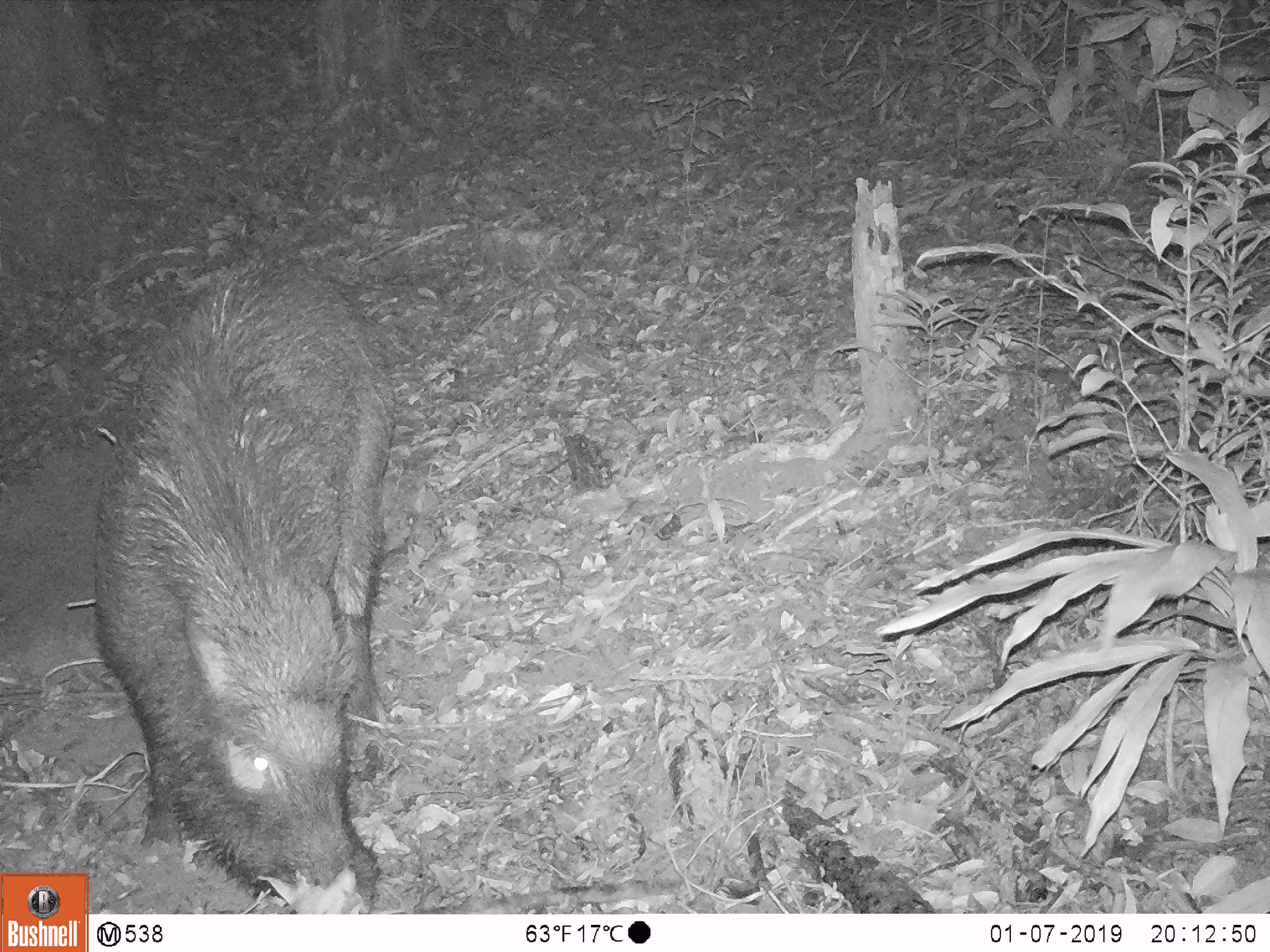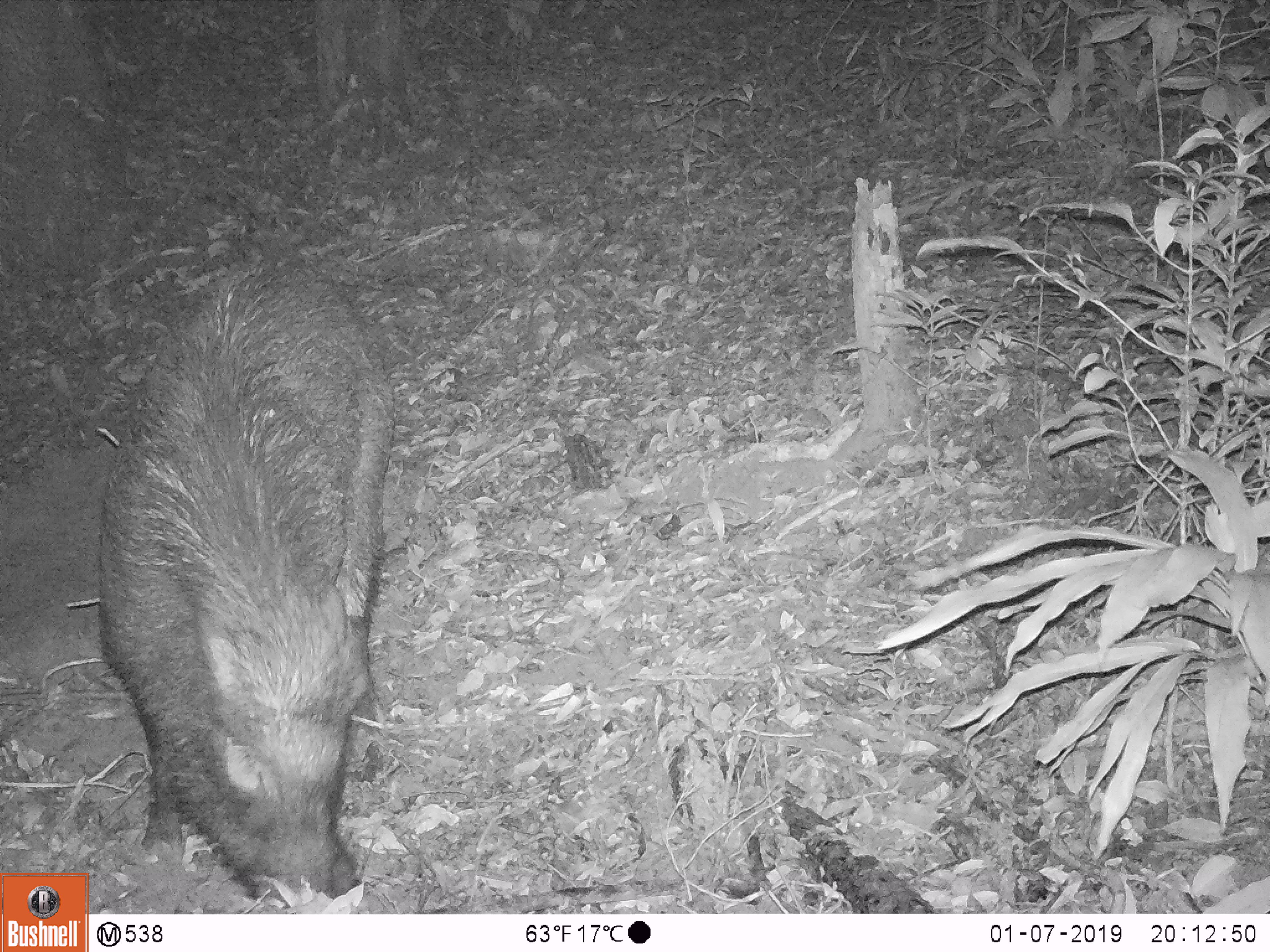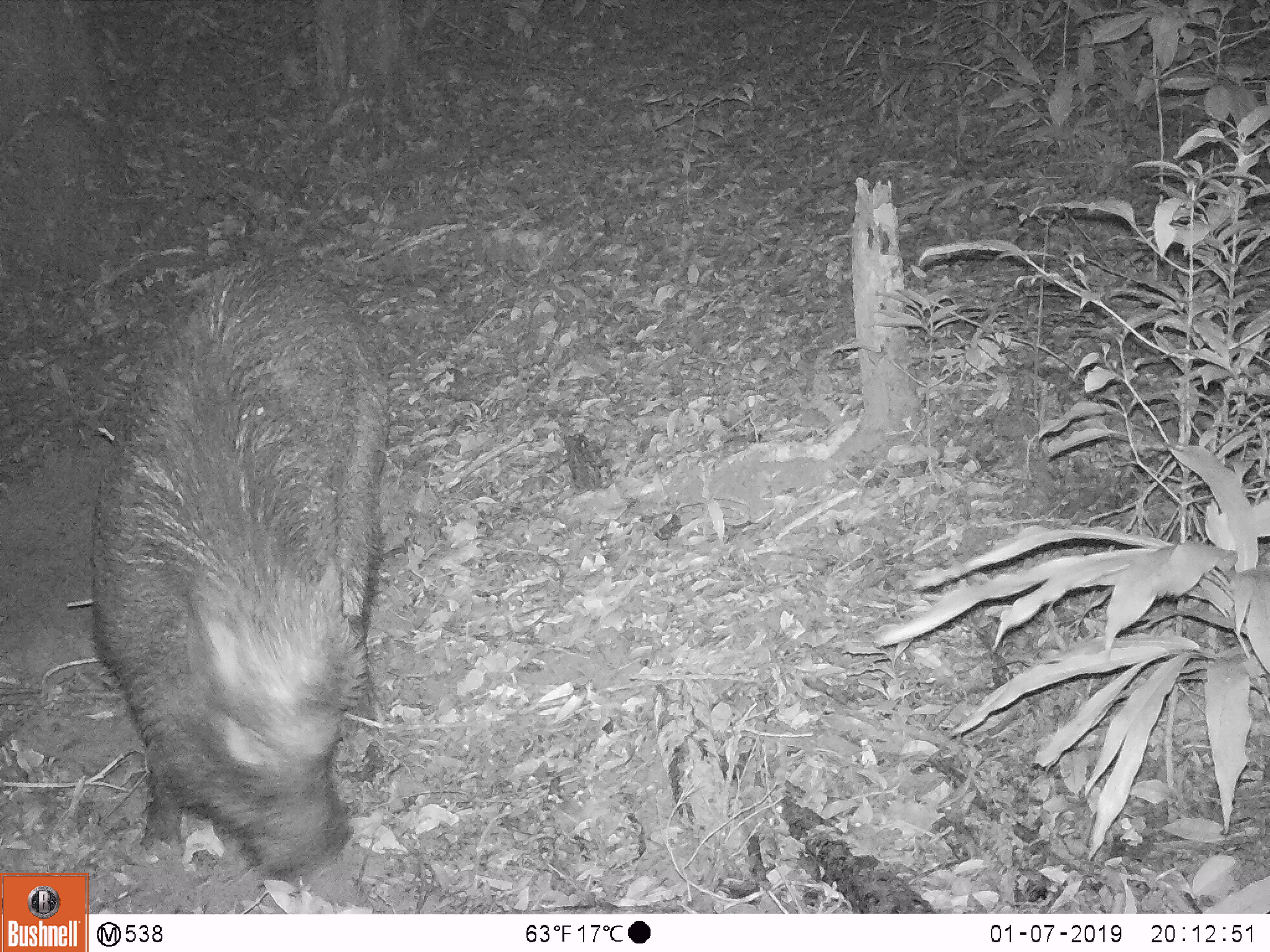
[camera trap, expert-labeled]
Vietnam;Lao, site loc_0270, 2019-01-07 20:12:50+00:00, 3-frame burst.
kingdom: Animalia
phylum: Chordata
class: Mammalia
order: Artiodactyla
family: Suidae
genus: Sus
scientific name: Sus scrofa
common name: eurasian wild pig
Eurasian wild pig (Sus scrofa). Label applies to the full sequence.